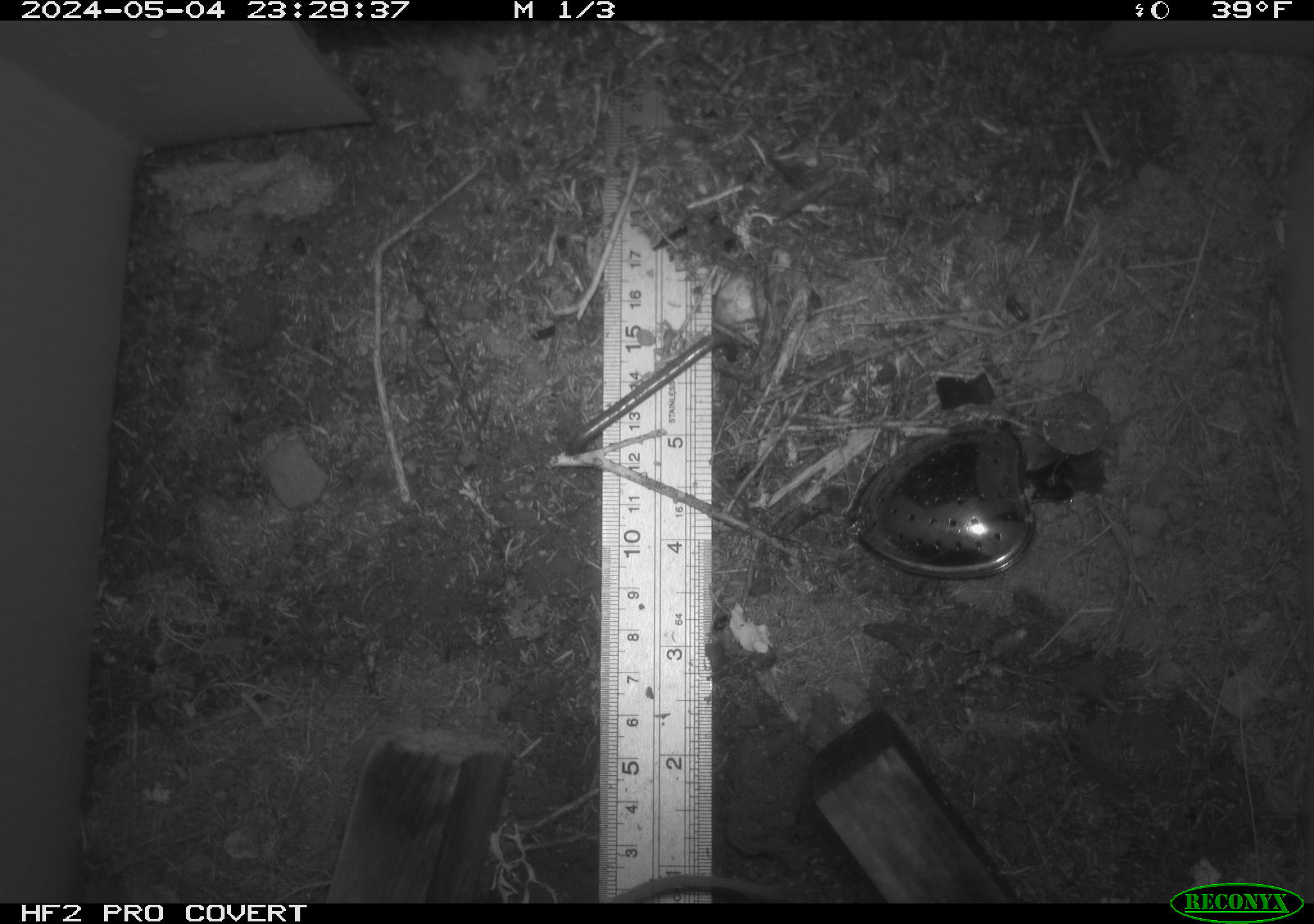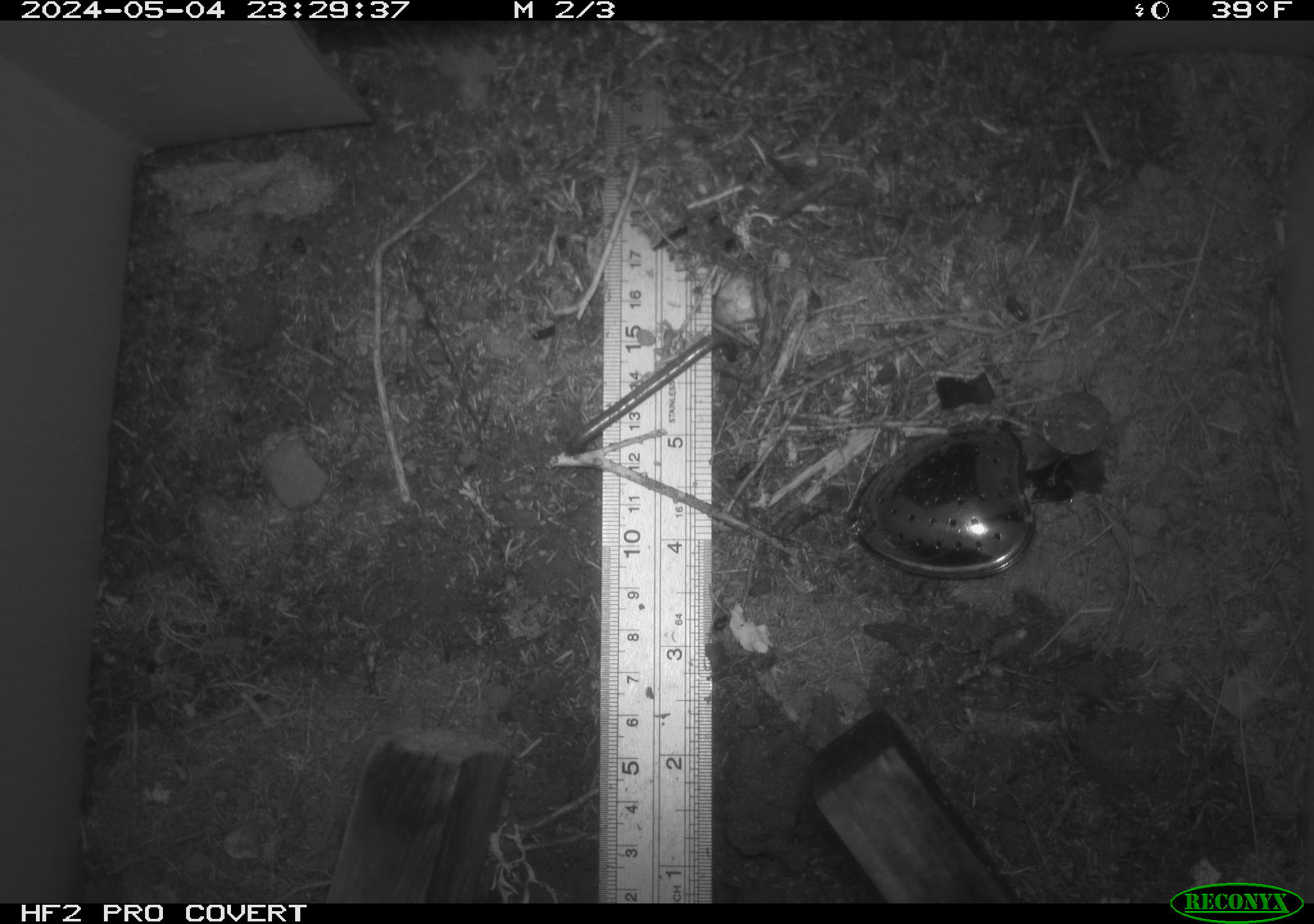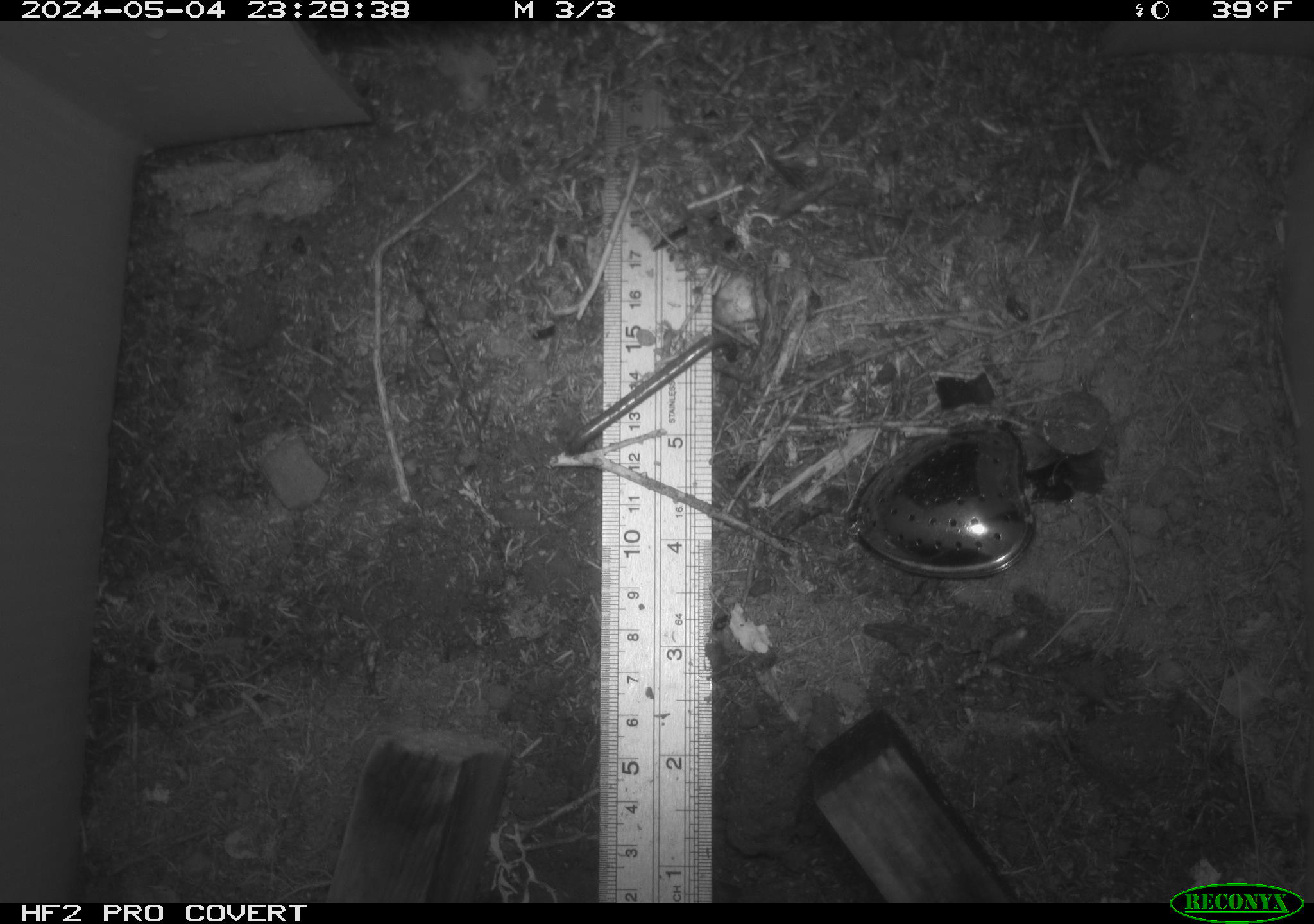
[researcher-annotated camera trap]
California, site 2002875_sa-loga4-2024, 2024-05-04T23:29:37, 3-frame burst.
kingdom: Animalia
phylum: Chordata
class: Mammalia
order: Rodentia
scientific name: Rodentia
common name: rodent